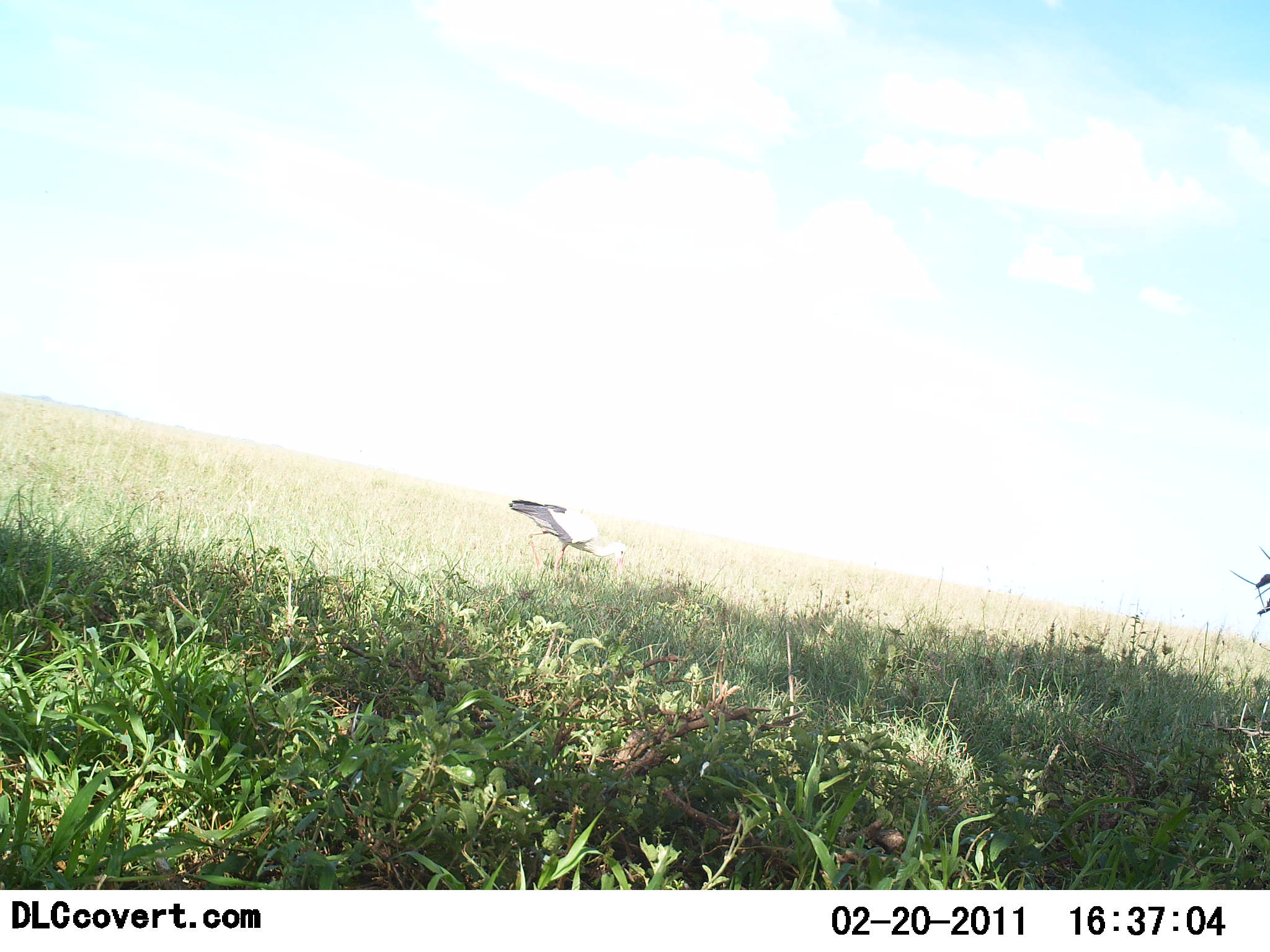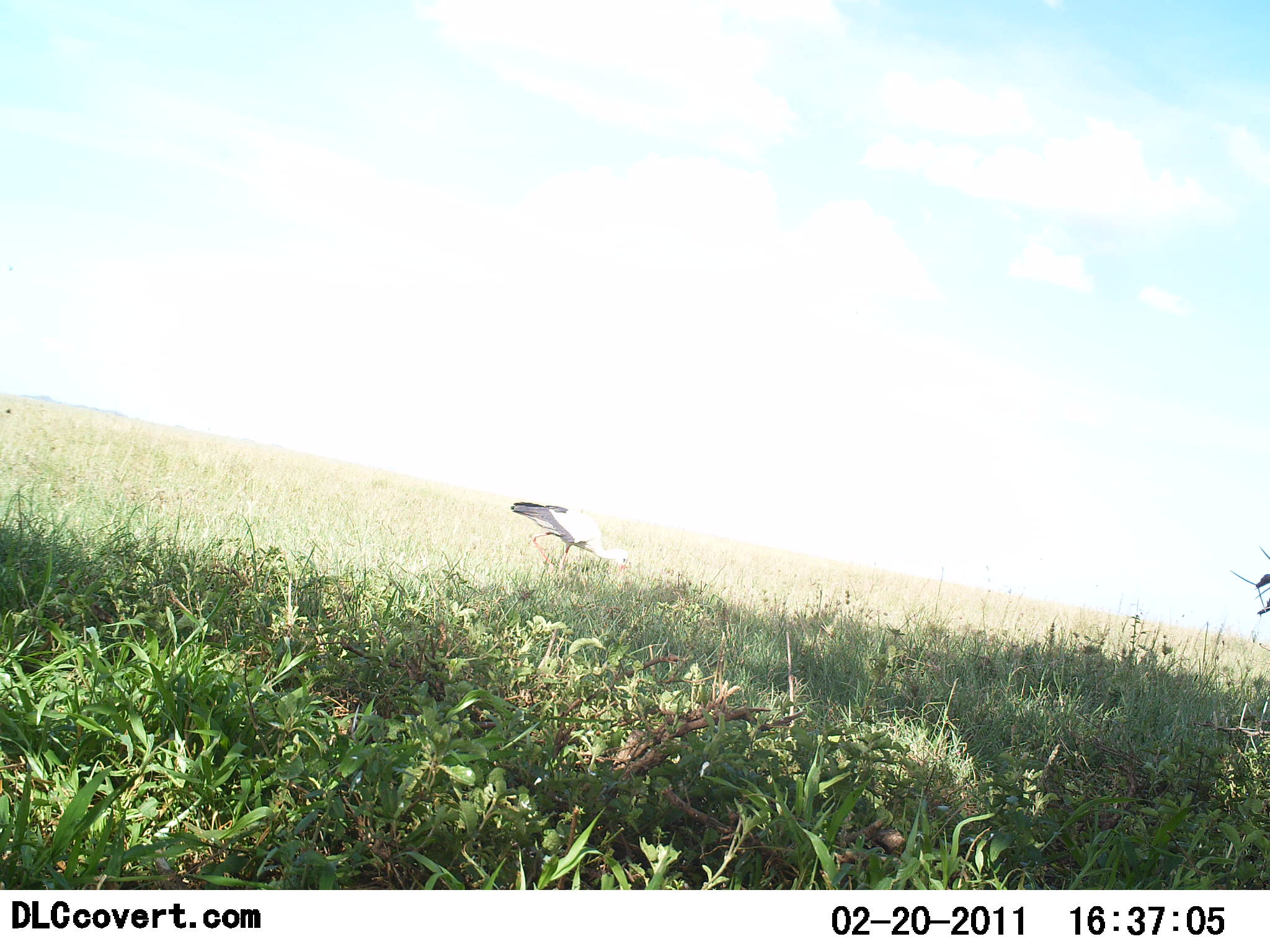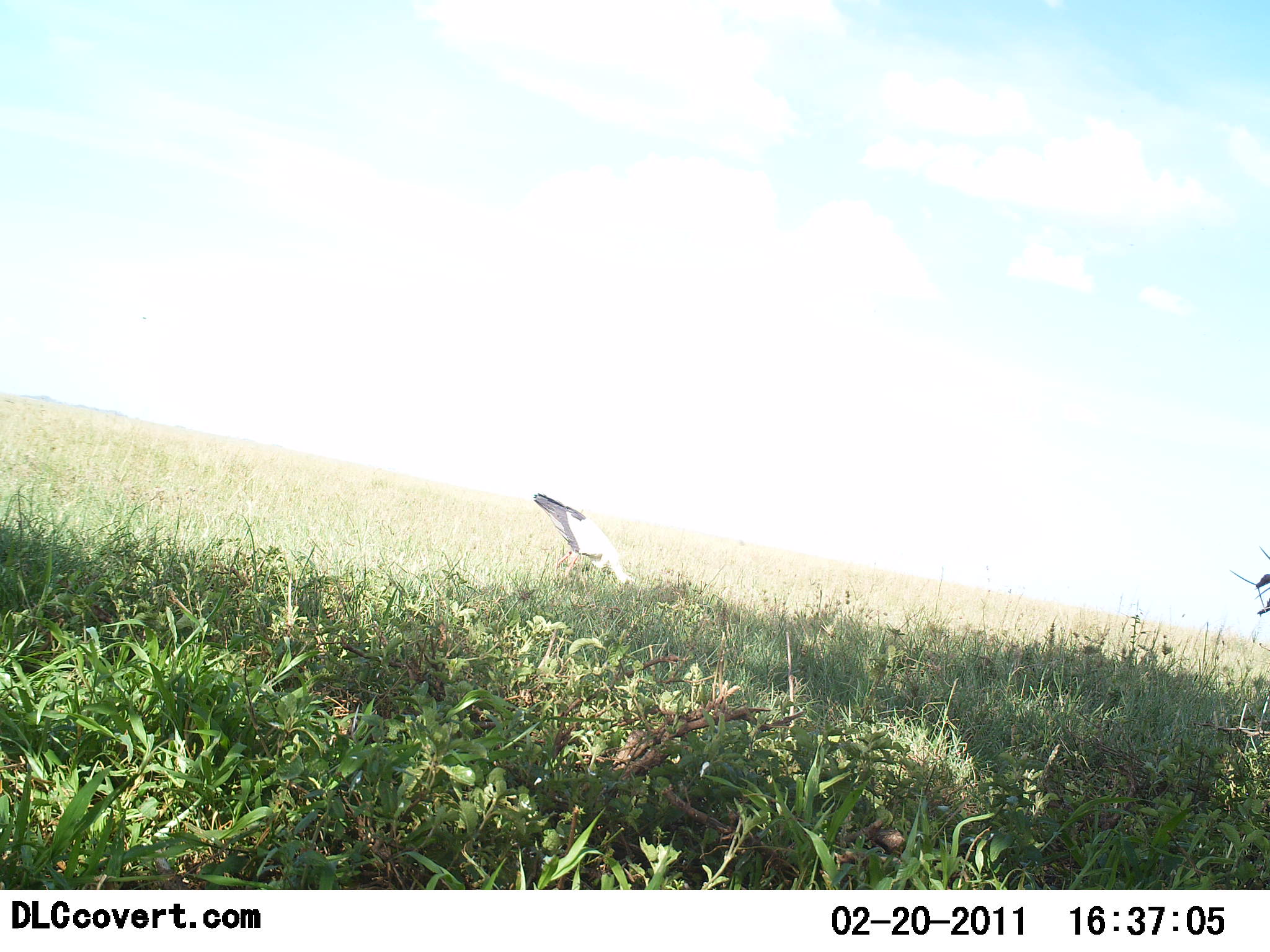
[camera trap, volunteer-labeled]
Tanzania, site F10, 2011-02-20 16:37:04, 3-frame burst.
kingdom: Animalia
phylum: Chordata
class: Aves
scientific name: Aves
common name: bird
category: otherbird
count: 1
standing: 40%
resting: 0%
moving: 0%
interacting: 0%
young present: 0%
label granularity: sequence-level